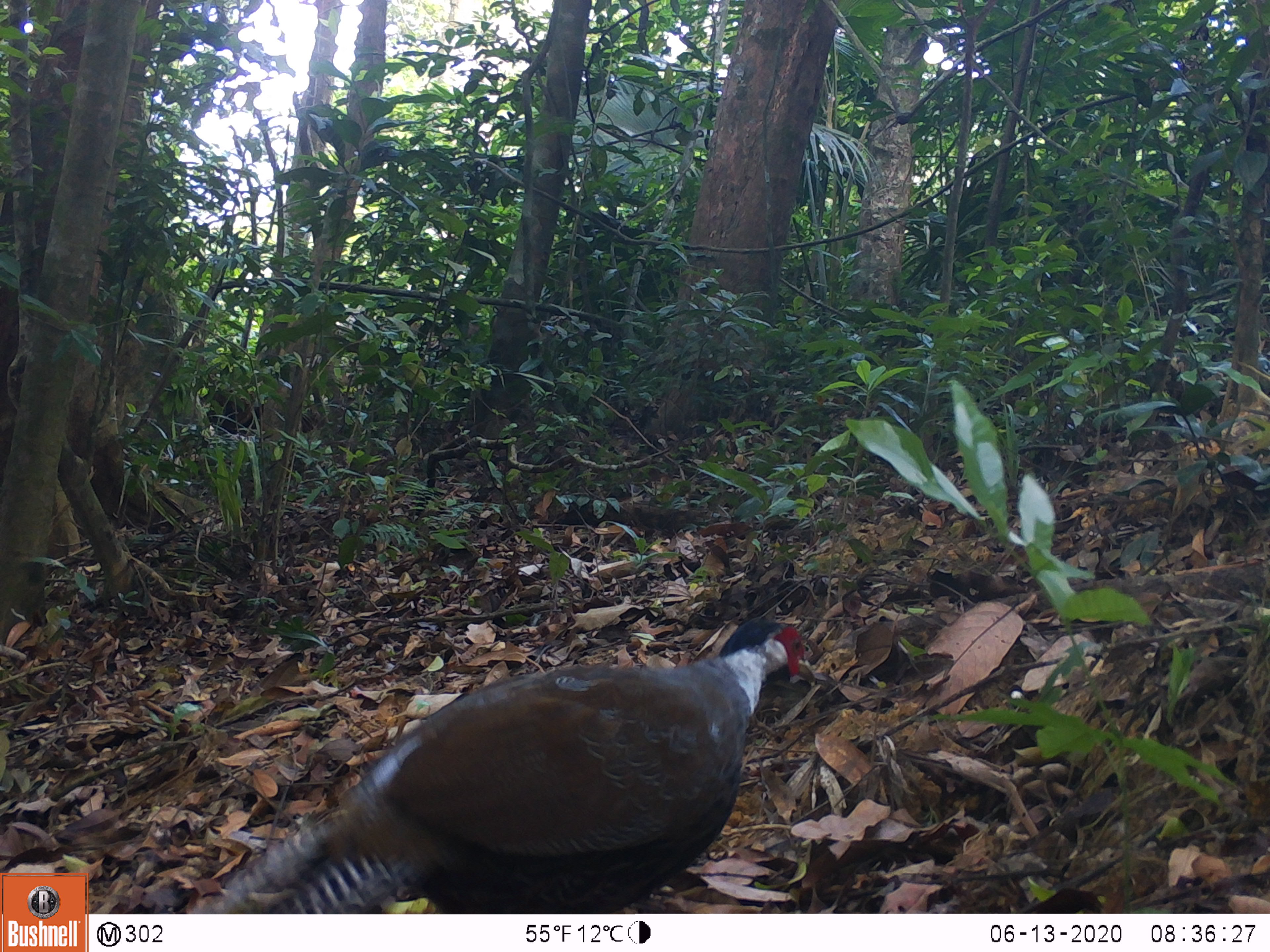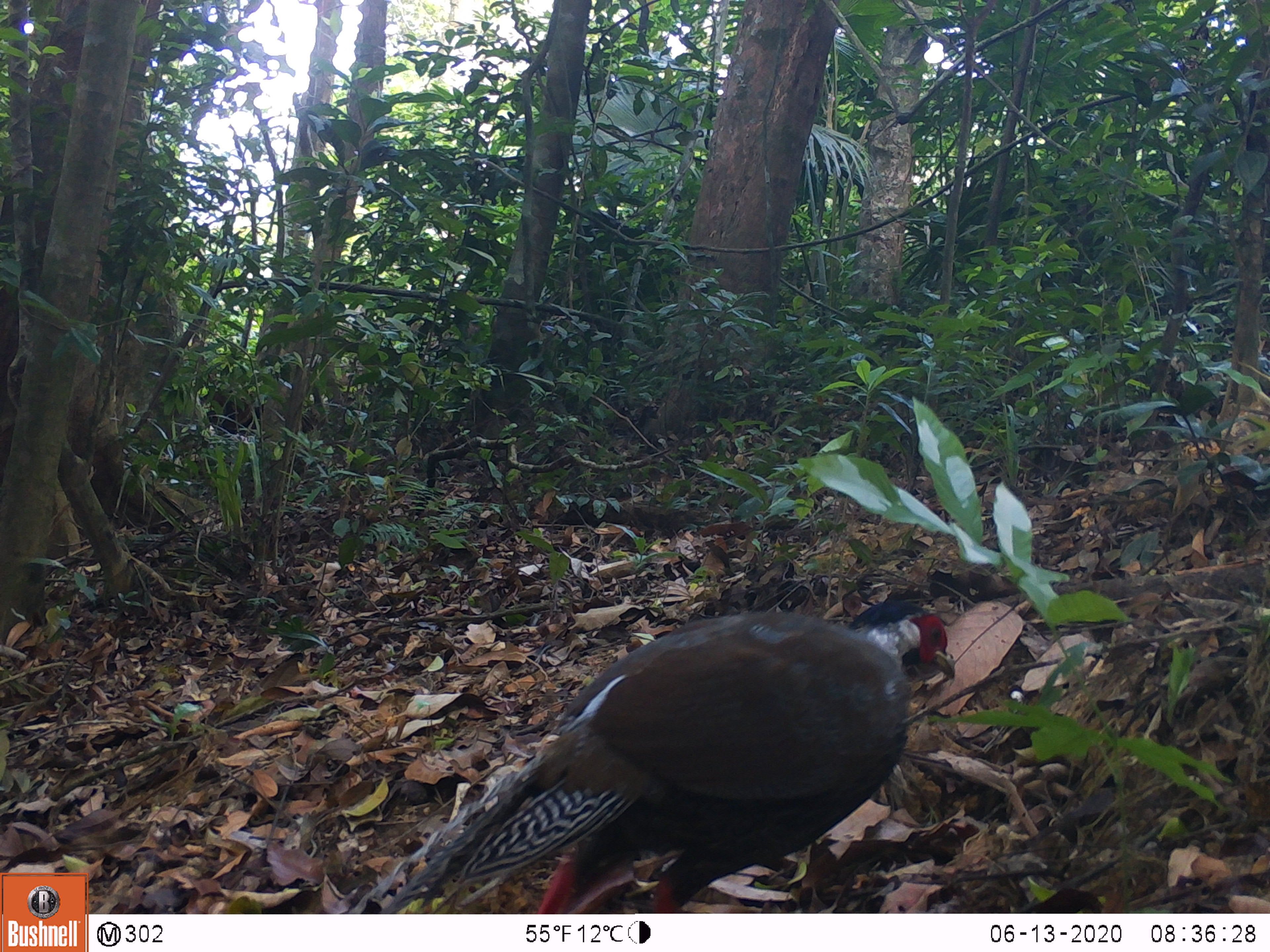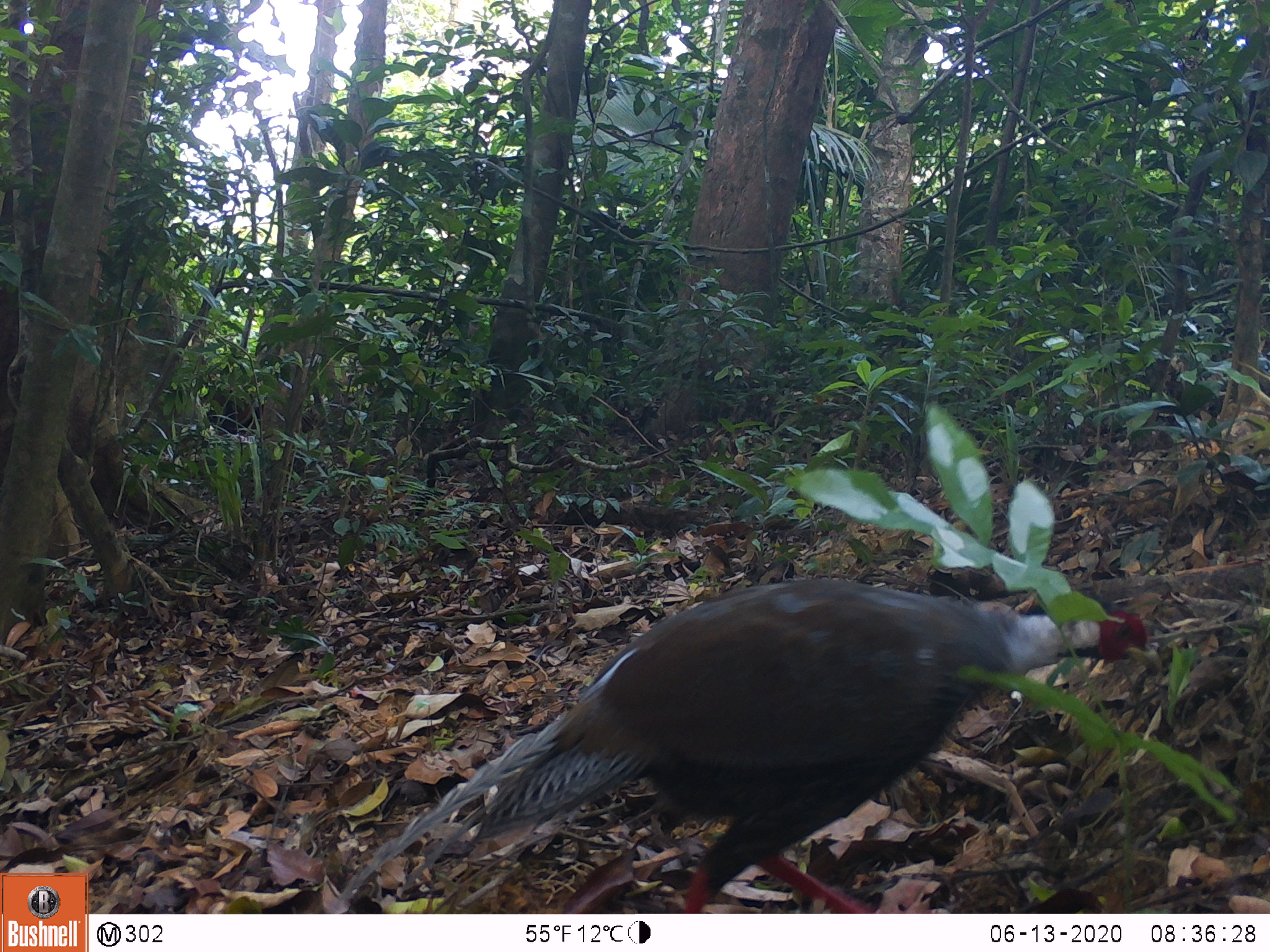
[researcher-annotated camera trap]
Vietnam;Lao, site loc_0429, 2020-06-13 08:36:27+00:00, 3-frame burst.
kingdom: Animalia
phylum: Chordata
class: Aves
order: Galliformes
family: Phasianidae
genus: Lophura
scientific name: Lophura nycthemera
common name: silver pheasant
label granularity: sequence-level